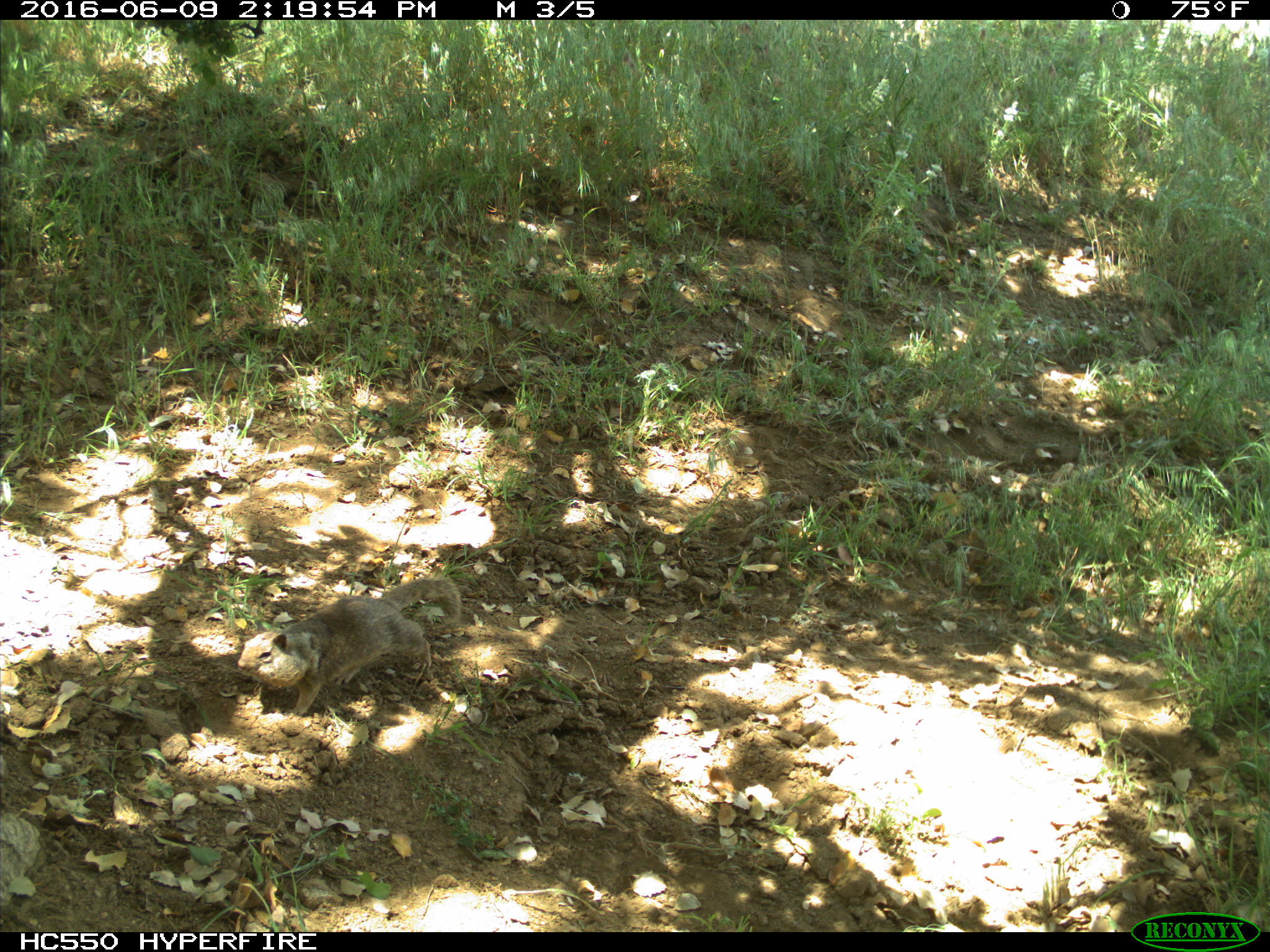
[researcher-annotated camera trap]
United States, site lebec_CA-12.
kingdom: Animalia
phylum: Chordata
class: Mammalia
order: Rodentia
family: Sciuridae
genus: Otospermophilus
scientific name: Otospermophilus beecheyi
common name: california ground squirrel